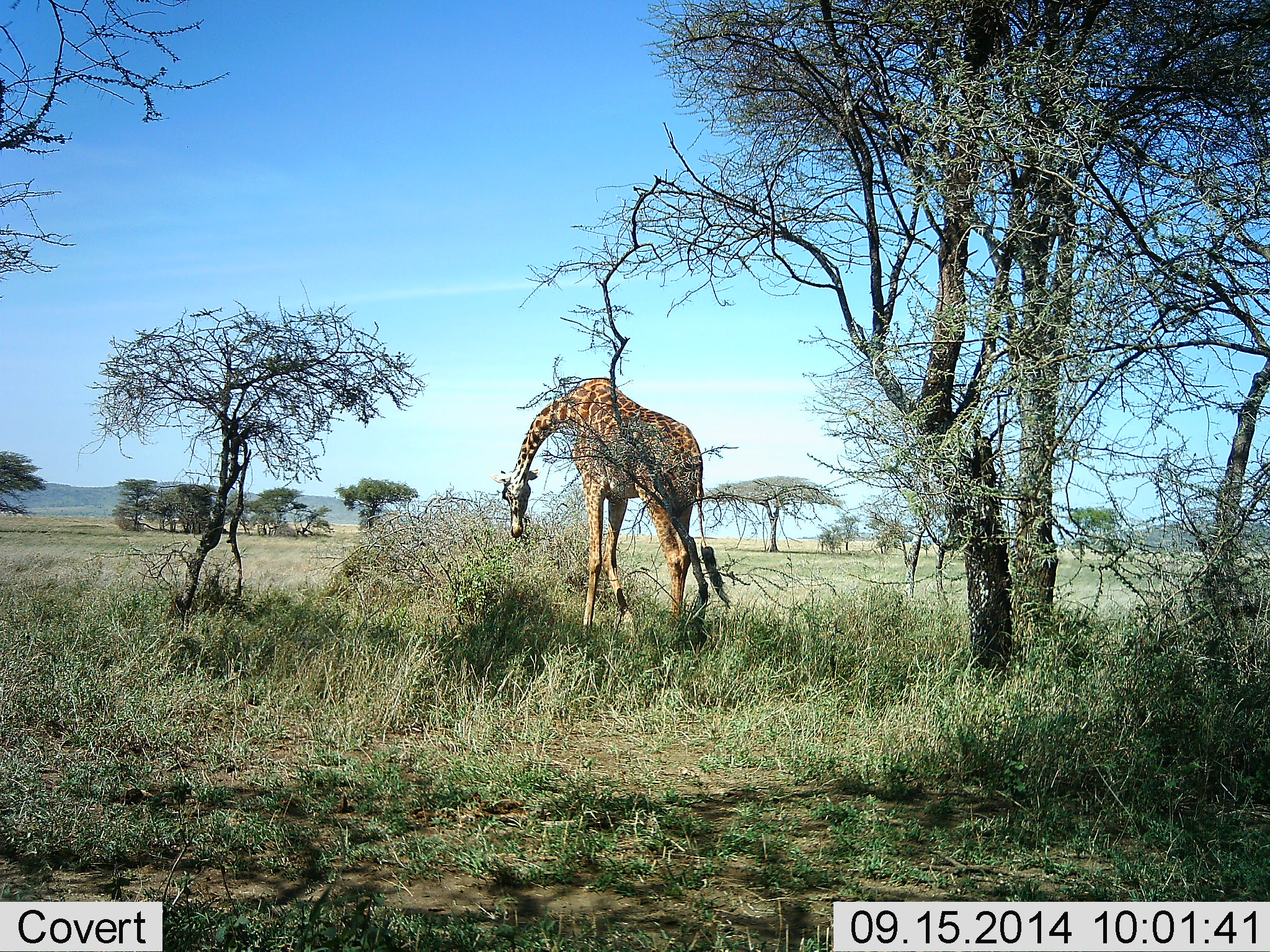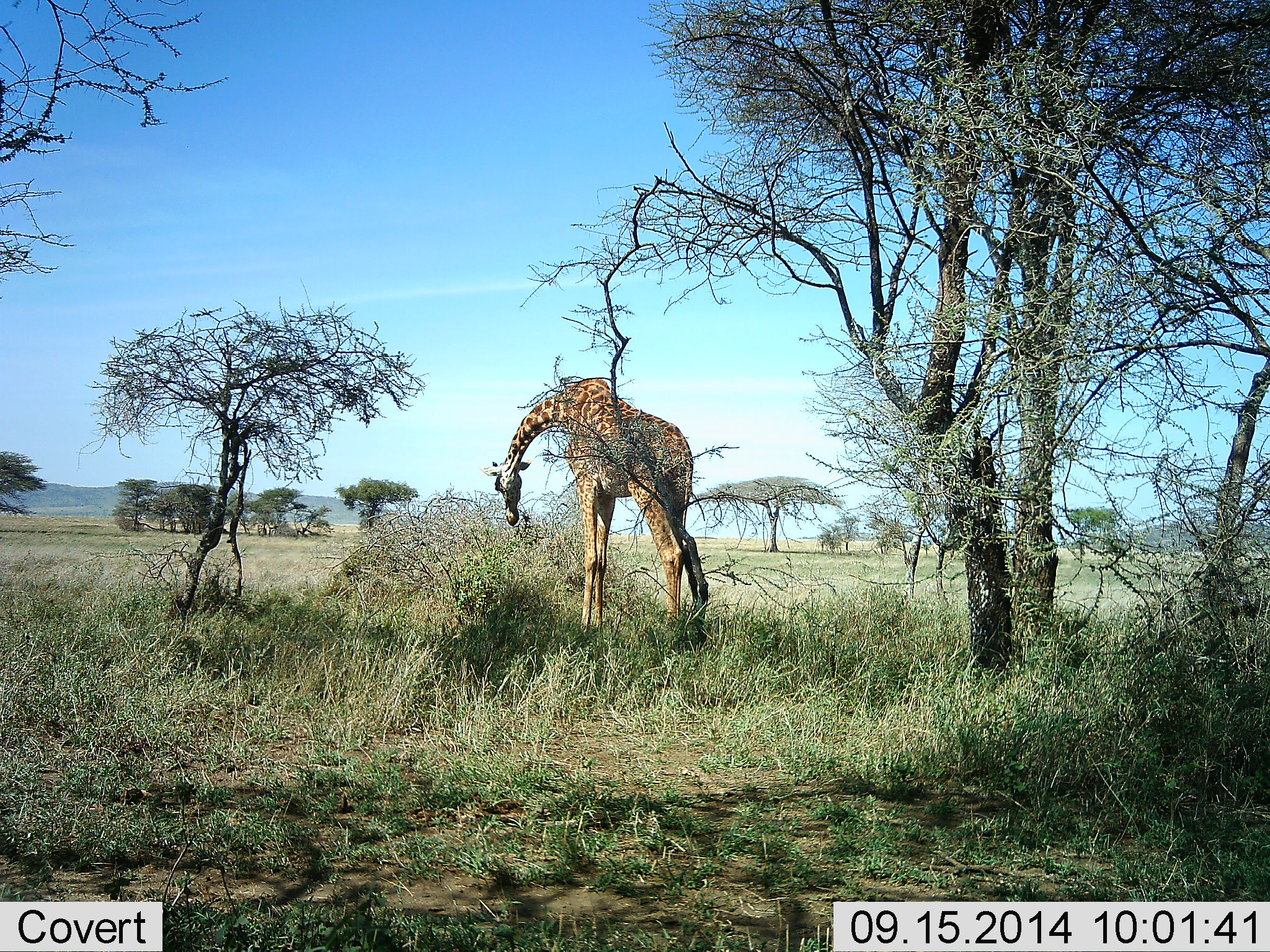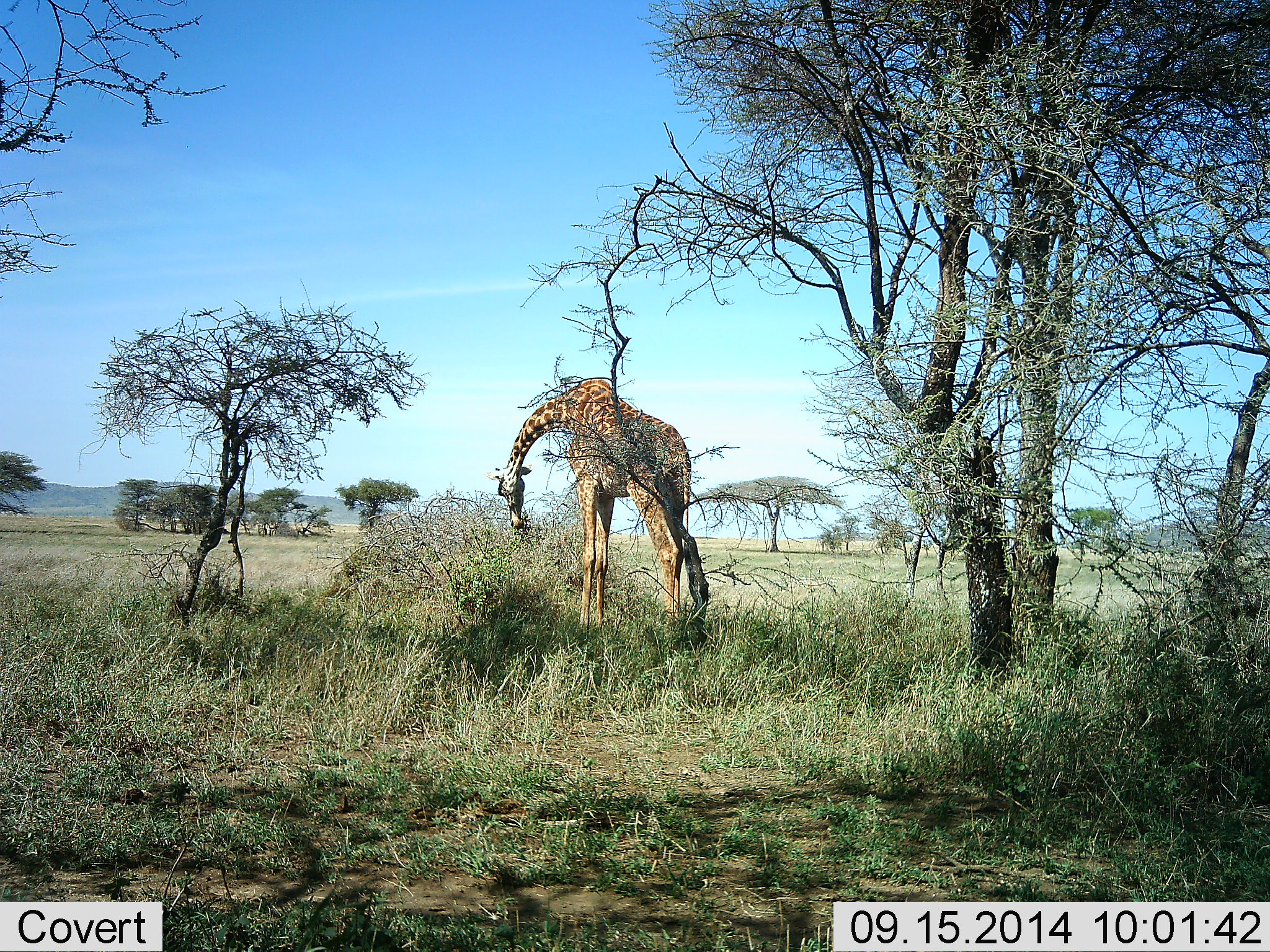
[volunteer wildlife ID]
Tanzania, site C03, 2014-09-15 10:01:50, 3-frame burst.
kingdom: Animalia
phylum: Chordata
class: Mammalia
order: Artiodactyla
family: Giraffidae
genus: Giraffa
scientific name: Giraffa camelopardalis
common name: giraffe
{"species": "giraffe (Giraffa camelopardalis)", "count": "1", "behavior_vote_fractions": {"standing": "40%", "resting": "0%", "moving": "0%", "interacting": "0%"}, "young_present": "0%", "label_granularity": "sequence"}